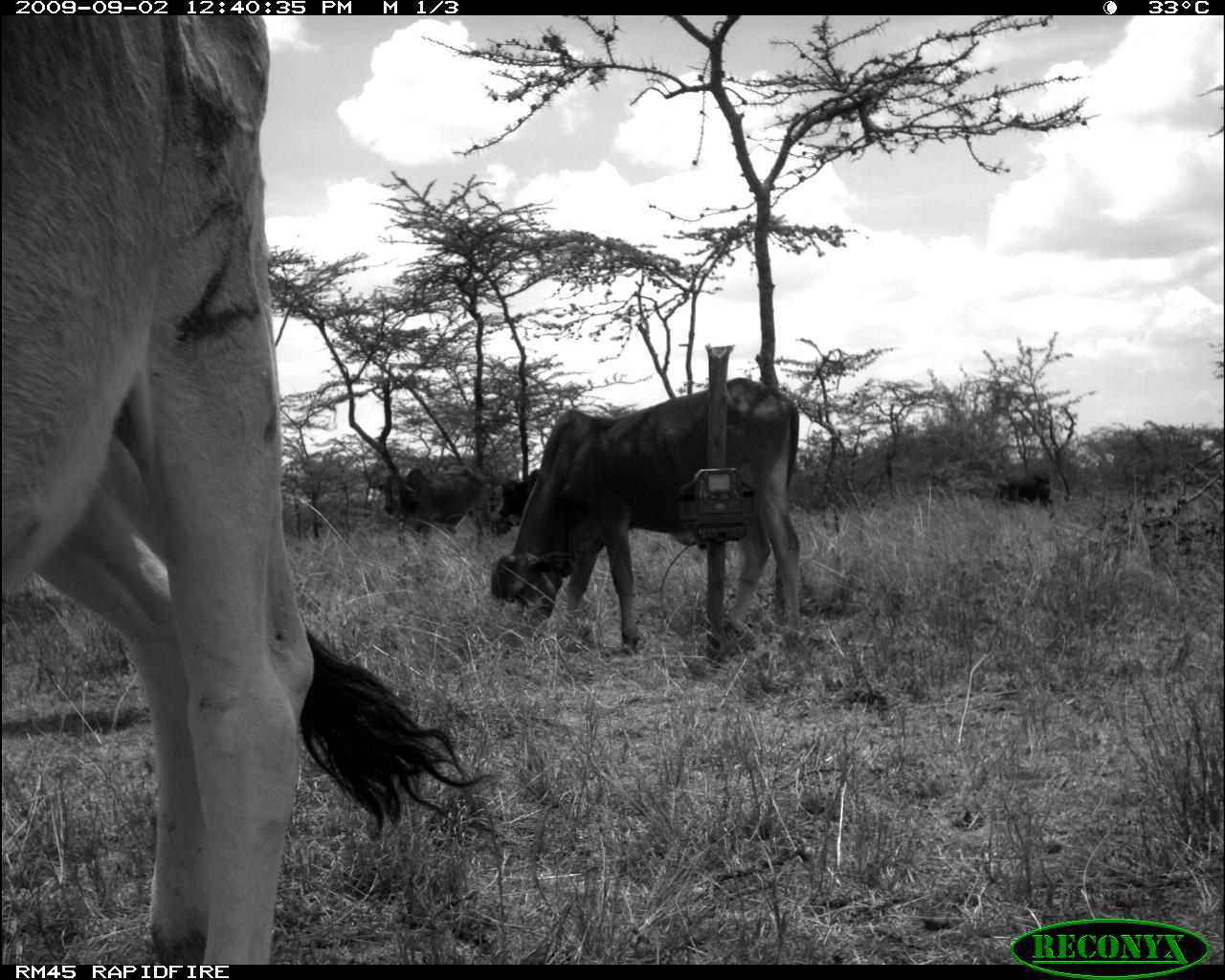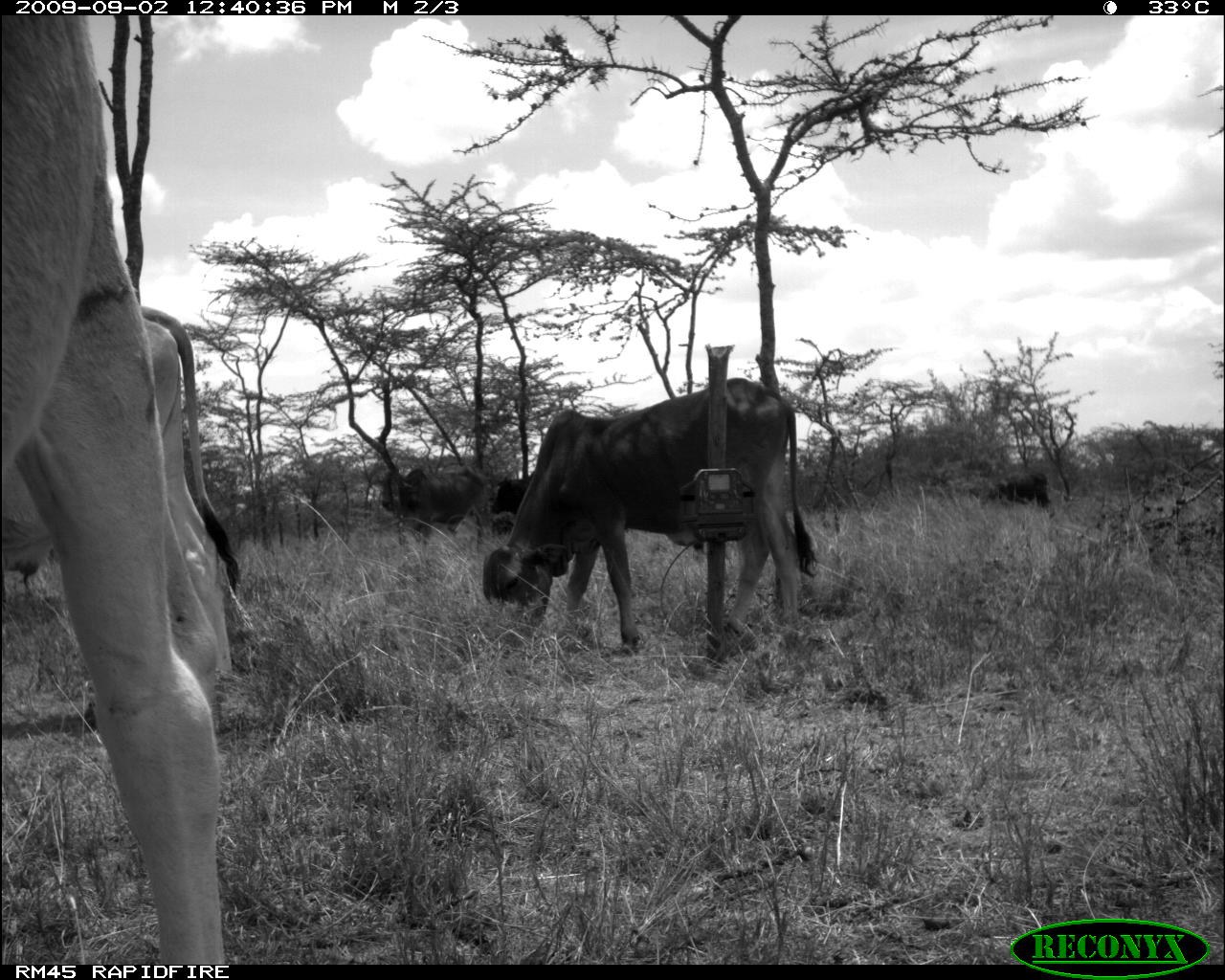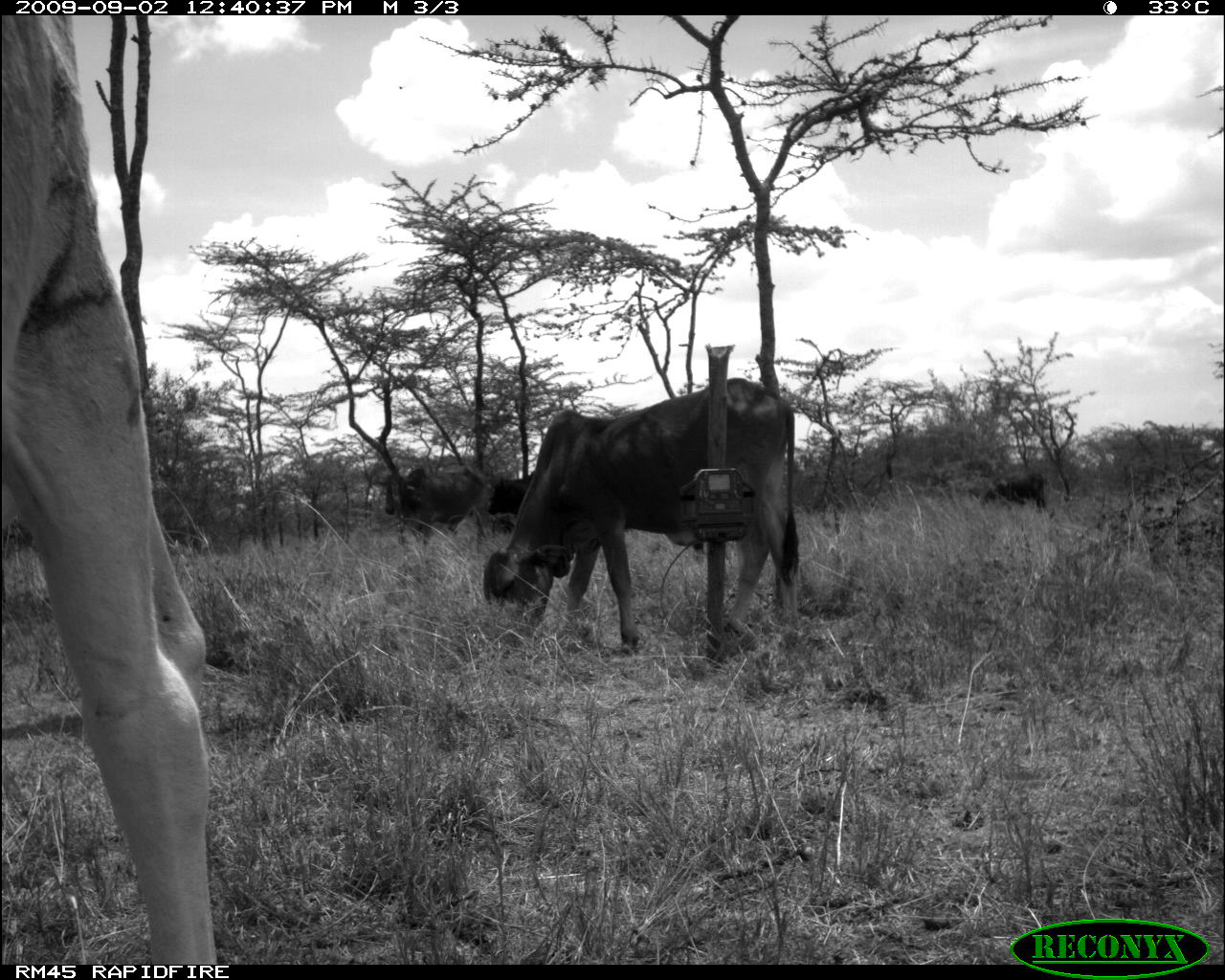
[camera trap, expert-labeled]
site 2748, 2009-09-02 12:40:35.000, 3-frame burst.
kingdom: Animalia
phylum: Chordata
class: Mammalia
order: Artiodactyla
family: Bovidae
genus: Bos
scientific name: Bos taurus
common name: domestic cattle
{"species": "Bos taurus (domestic cattle)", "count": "4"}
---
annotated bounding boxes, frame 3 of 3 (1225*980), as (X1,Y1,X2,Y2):
bos taurus: (1,11,218,962); (478,374,804,659); (380,462,485,547); (980,469,1047,510); (481,467,533,518)